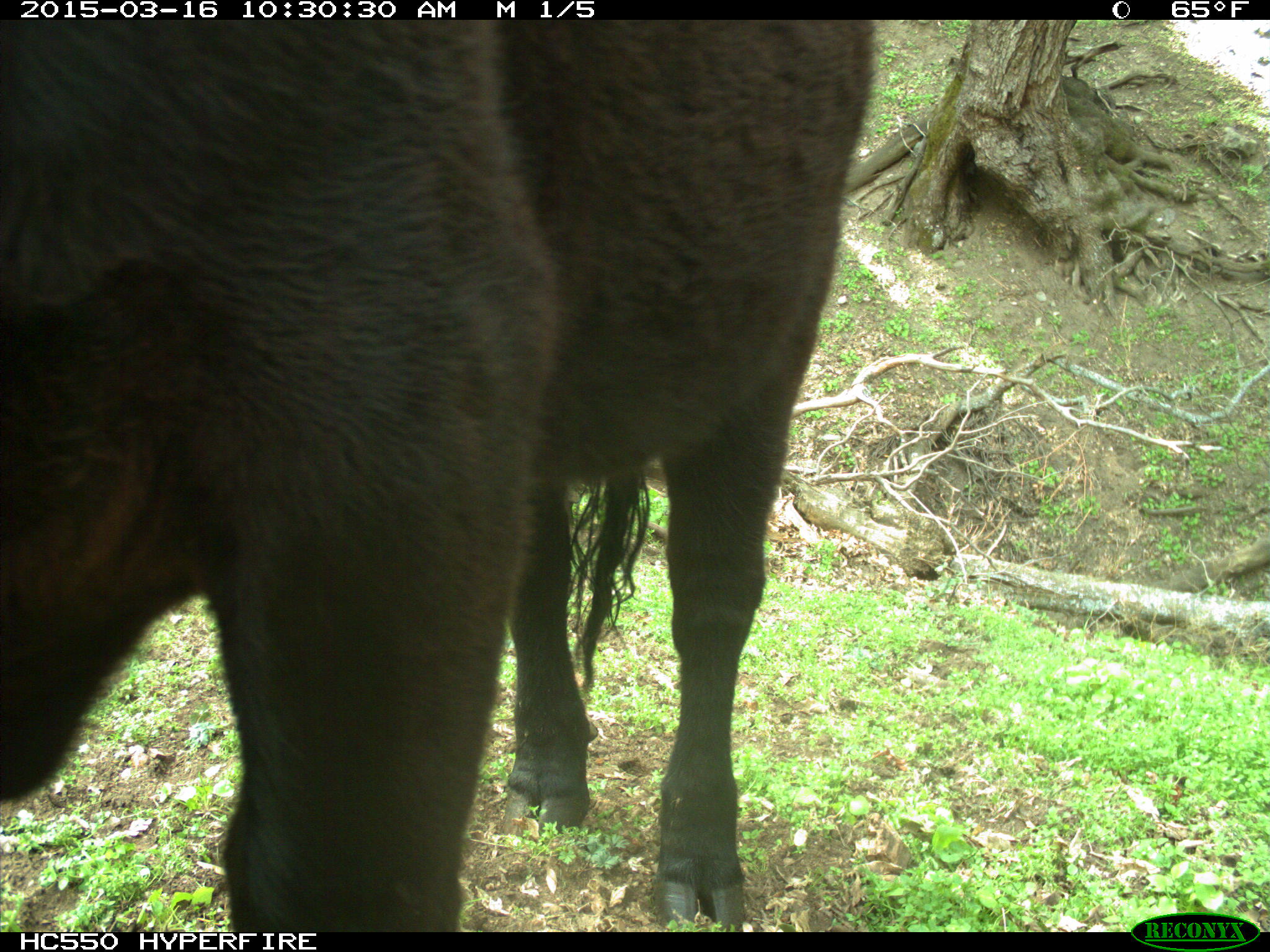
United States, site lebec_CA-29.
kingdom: Animalia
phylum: Chordata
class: Mammalia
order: Artiodactyla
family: Bovidae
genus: Bos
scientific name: Bos taurus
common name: domestic cow